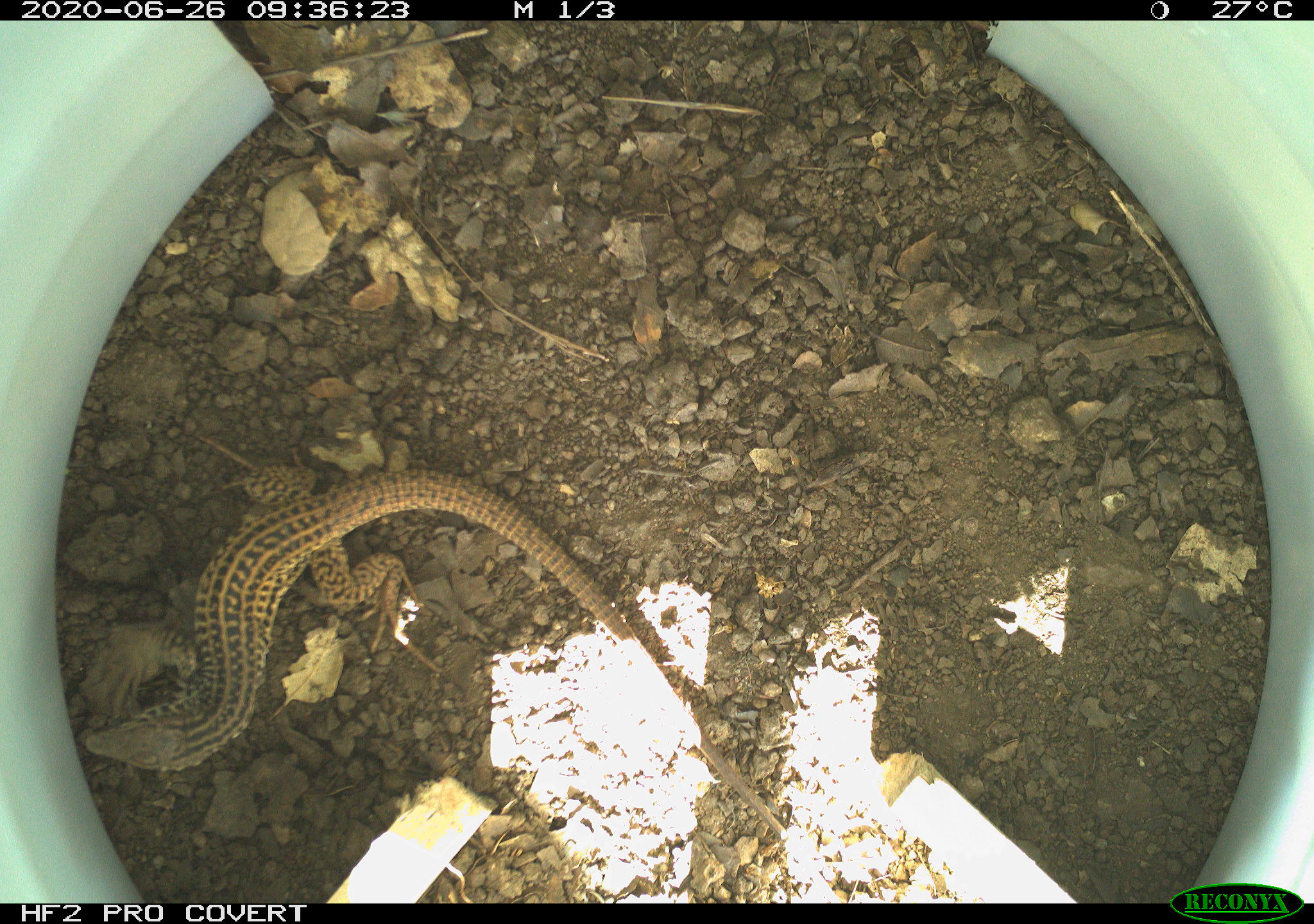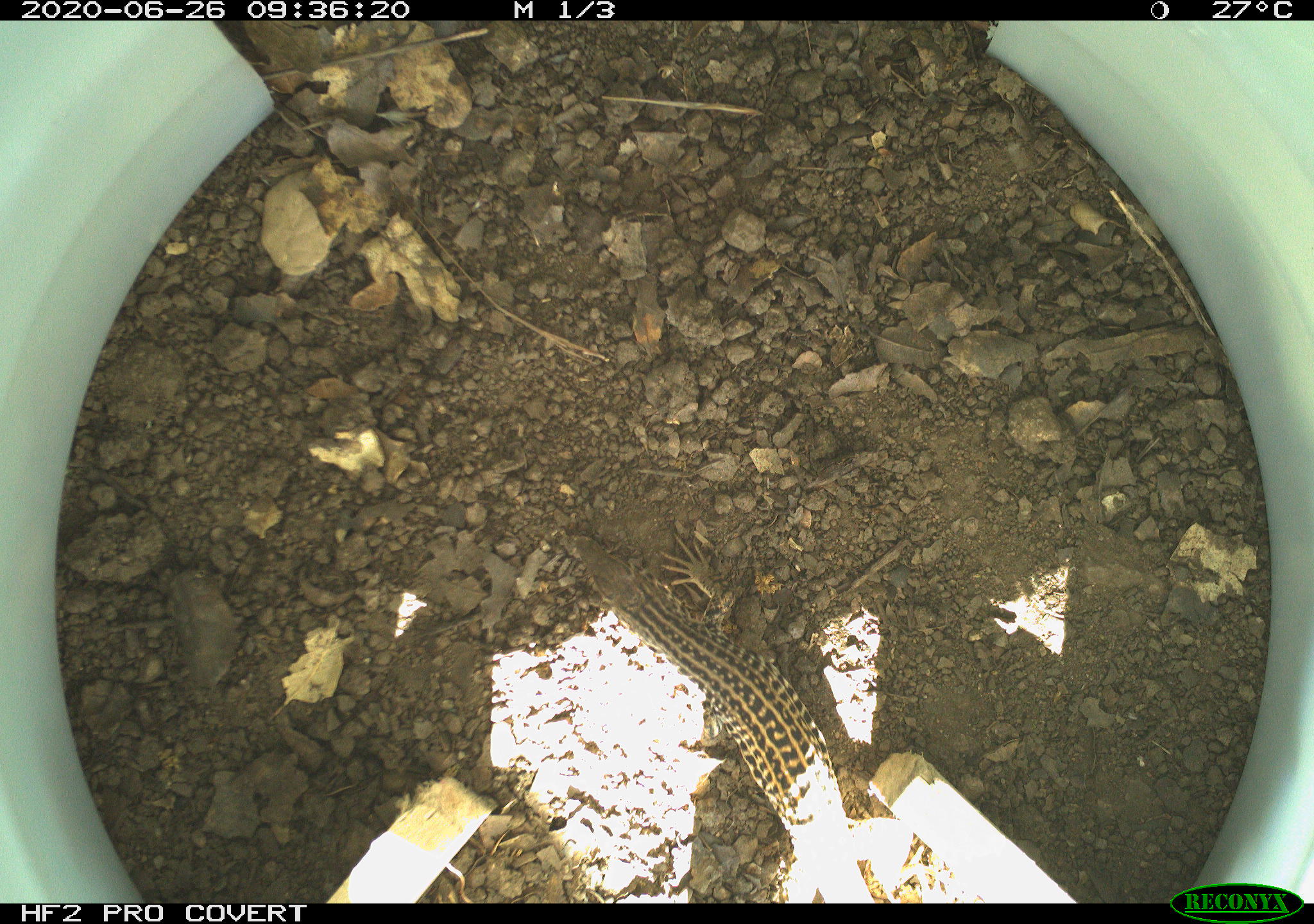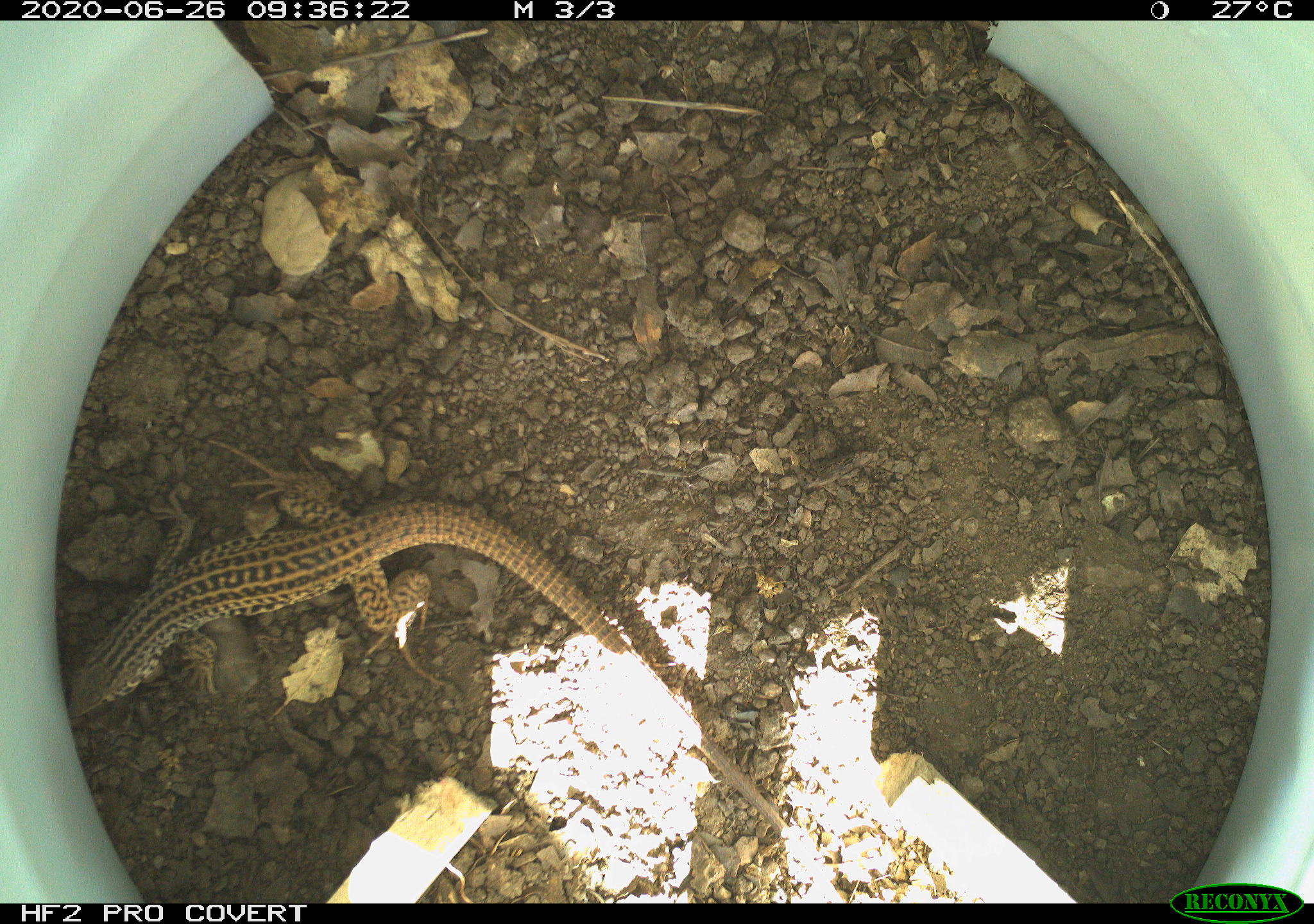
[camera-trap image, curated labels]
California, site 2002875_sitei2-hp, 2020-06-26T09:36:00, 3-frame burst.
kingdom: Animalia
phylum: Chordata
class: Reptilia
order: Squamata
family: Teiidae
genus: Aspidoscelis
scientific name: Aspidoscelis tigris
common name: western whiptail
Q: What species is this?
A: Western whiptail (Aspidoscelis tigris).